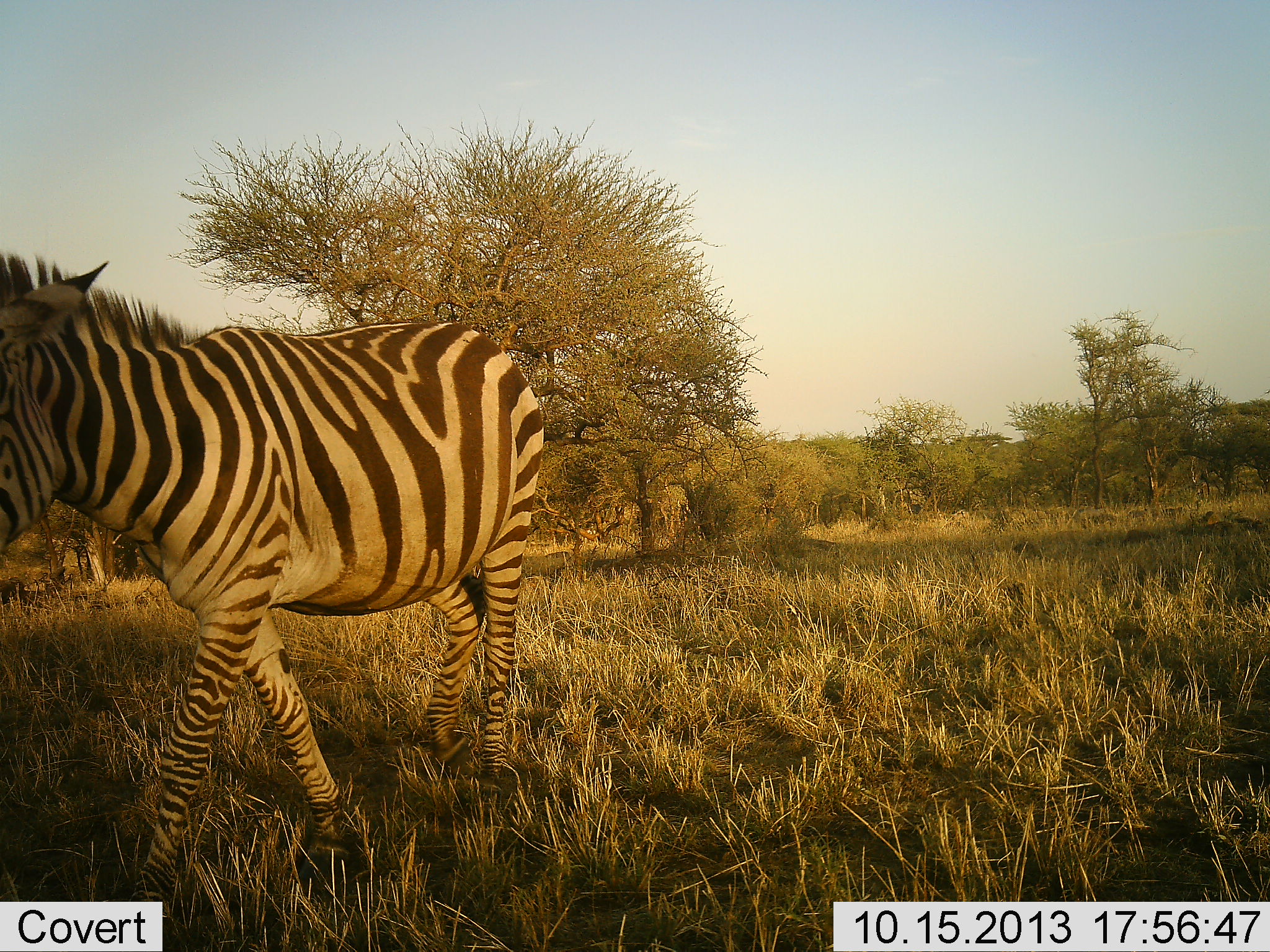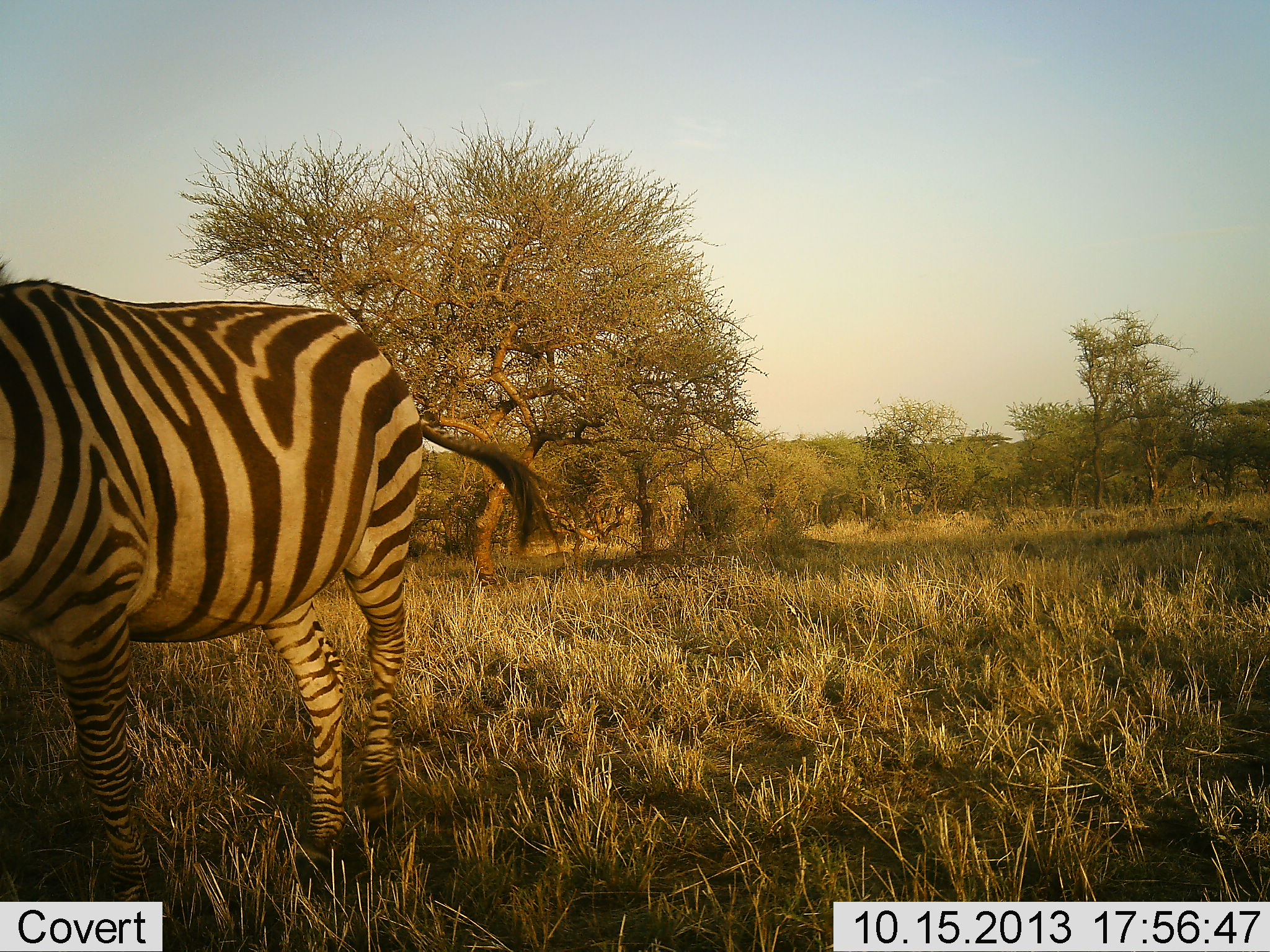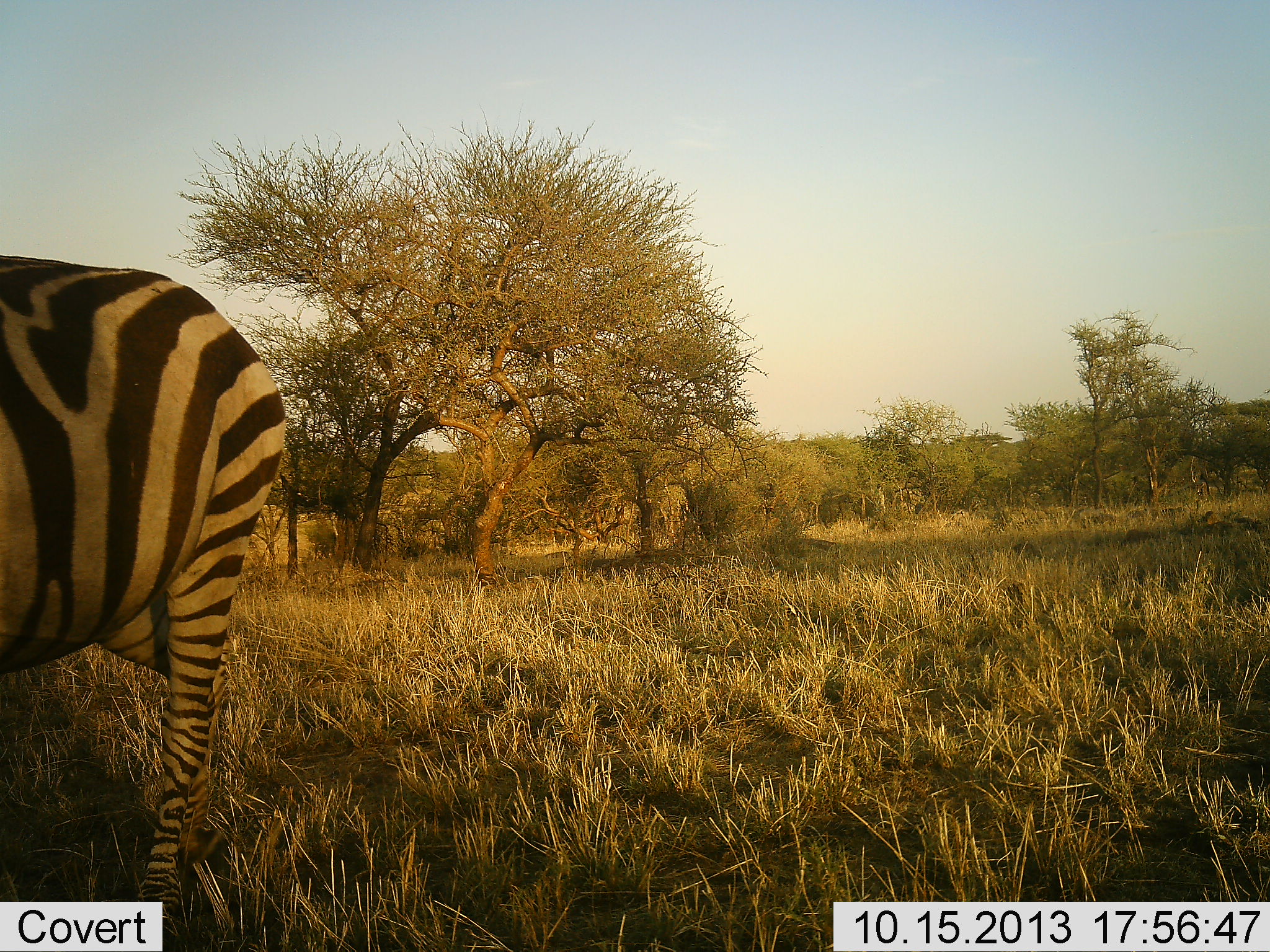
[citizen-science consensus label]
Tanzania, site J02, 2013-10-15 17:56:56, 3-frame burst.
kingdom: Animalia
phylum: Chordata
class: Mammalia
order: Perissodactyla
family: Equidae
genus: Equus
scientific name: Equus quagga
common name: plains zebra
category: zebra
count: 1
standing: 10%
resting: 0%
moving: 90%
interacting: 0%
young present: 0%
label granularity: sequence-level